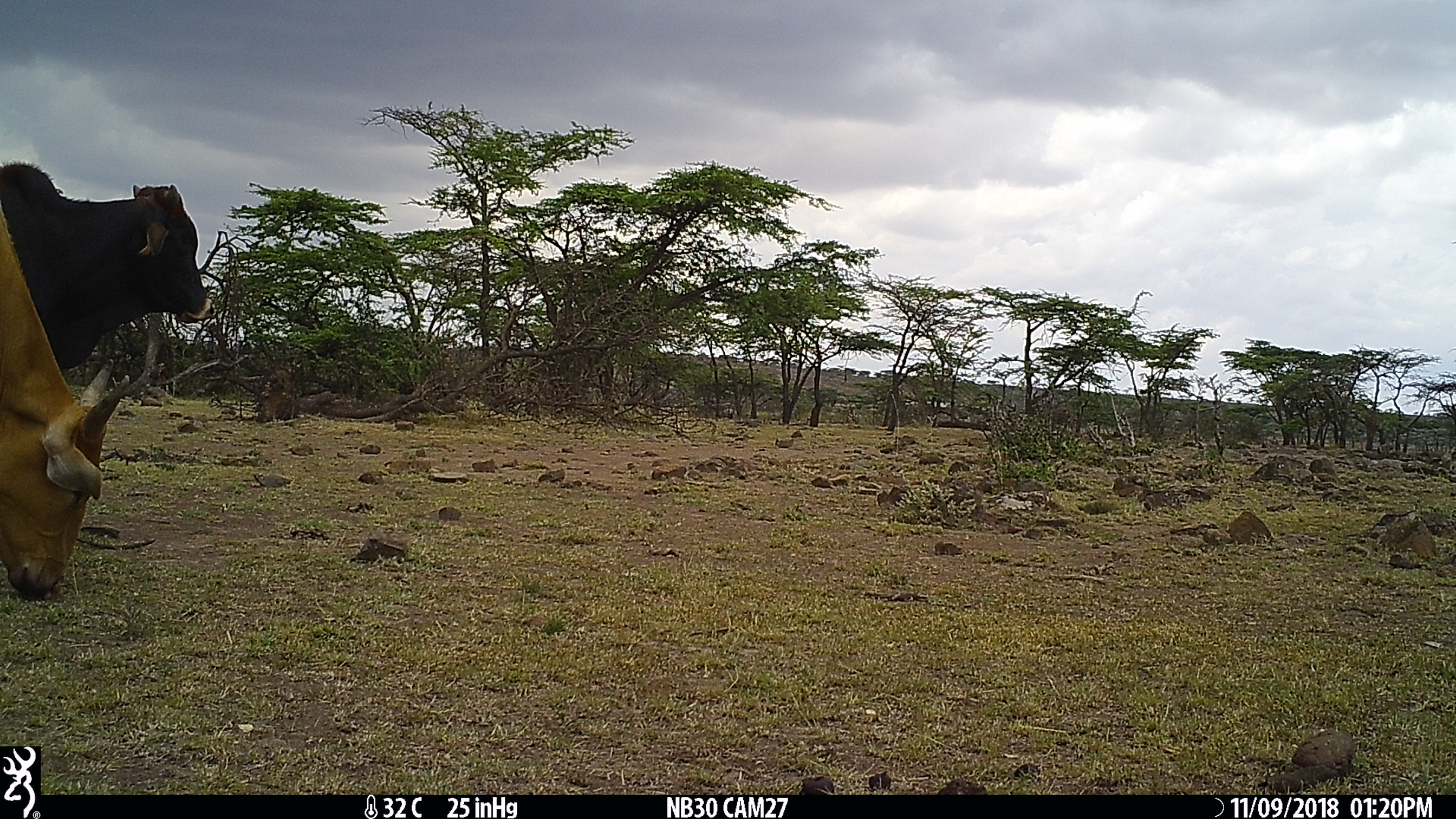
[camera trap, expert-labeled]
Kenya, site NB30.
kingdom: Animalia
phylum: Chordata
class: Mammalia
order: Artiodactyla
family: Bovidae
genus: Bos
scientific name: Bos taurus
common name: cattle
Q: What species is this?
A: Cattle (Bos taurus).